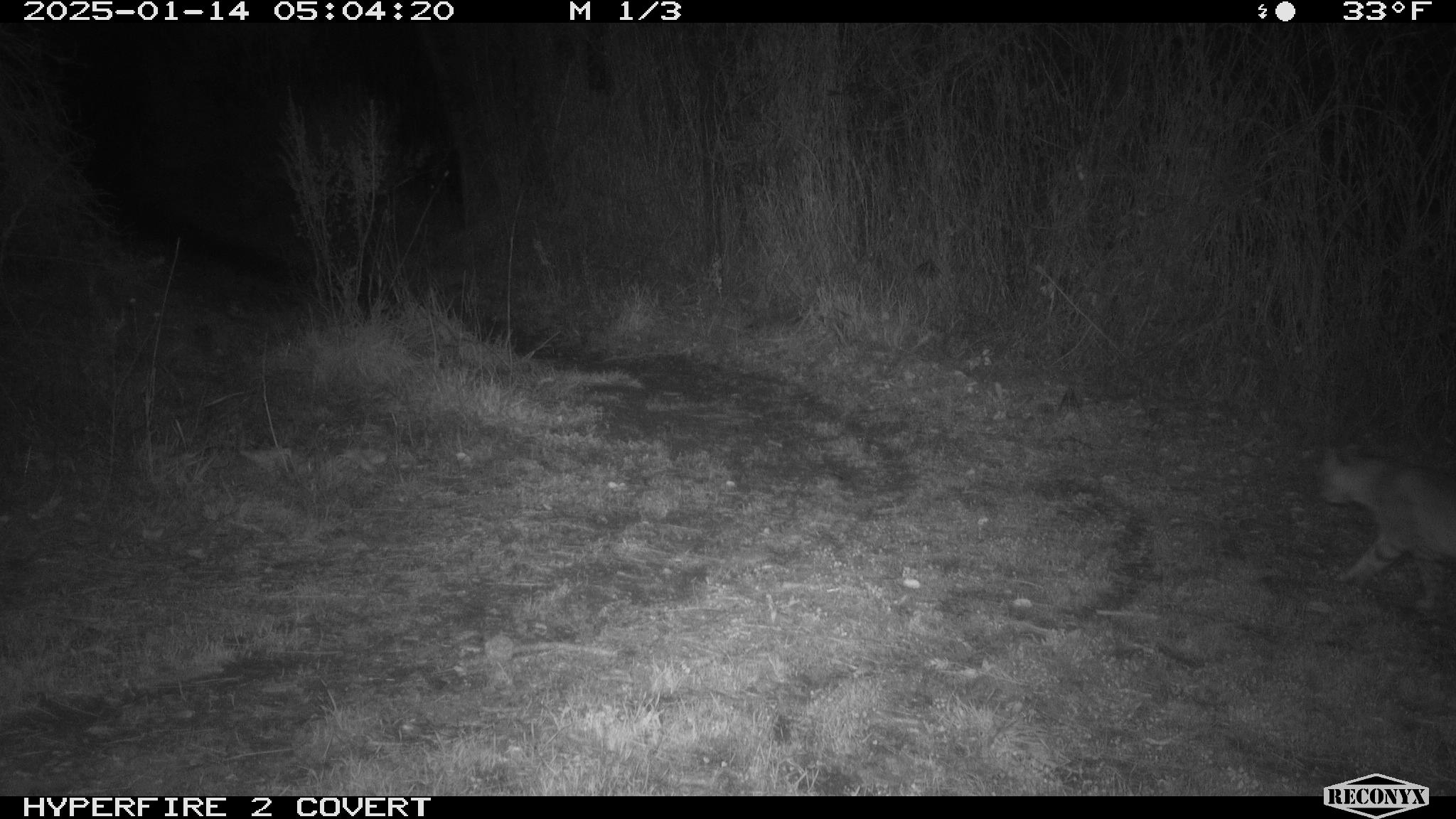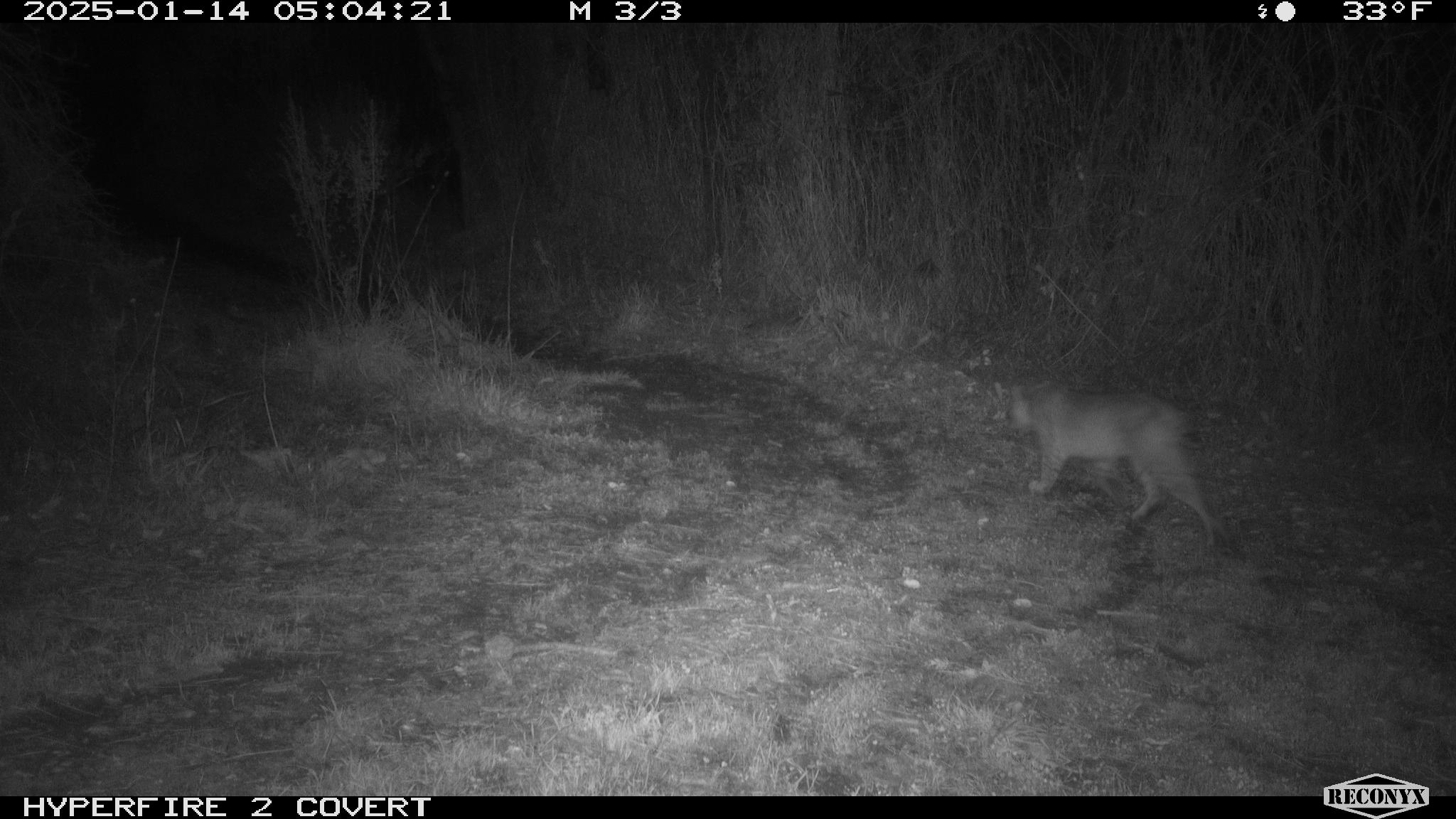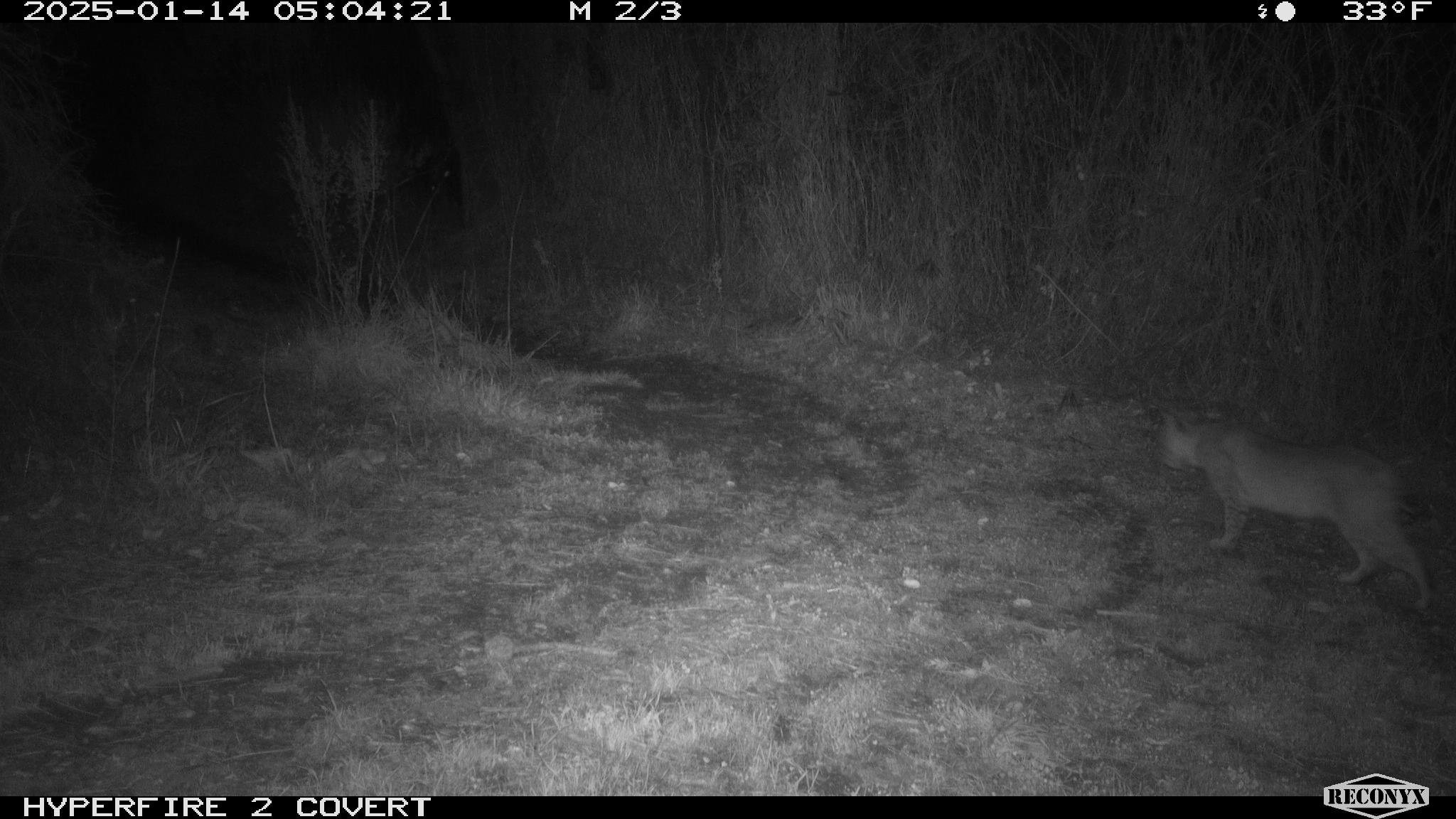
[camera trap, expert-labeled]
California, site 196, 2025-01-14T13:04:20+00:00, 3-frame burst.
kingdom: Animalia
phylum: Chordata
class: Mammalia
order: Carnivora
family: Felidae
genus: Lynx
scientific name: Lynx rufus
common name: bobcat